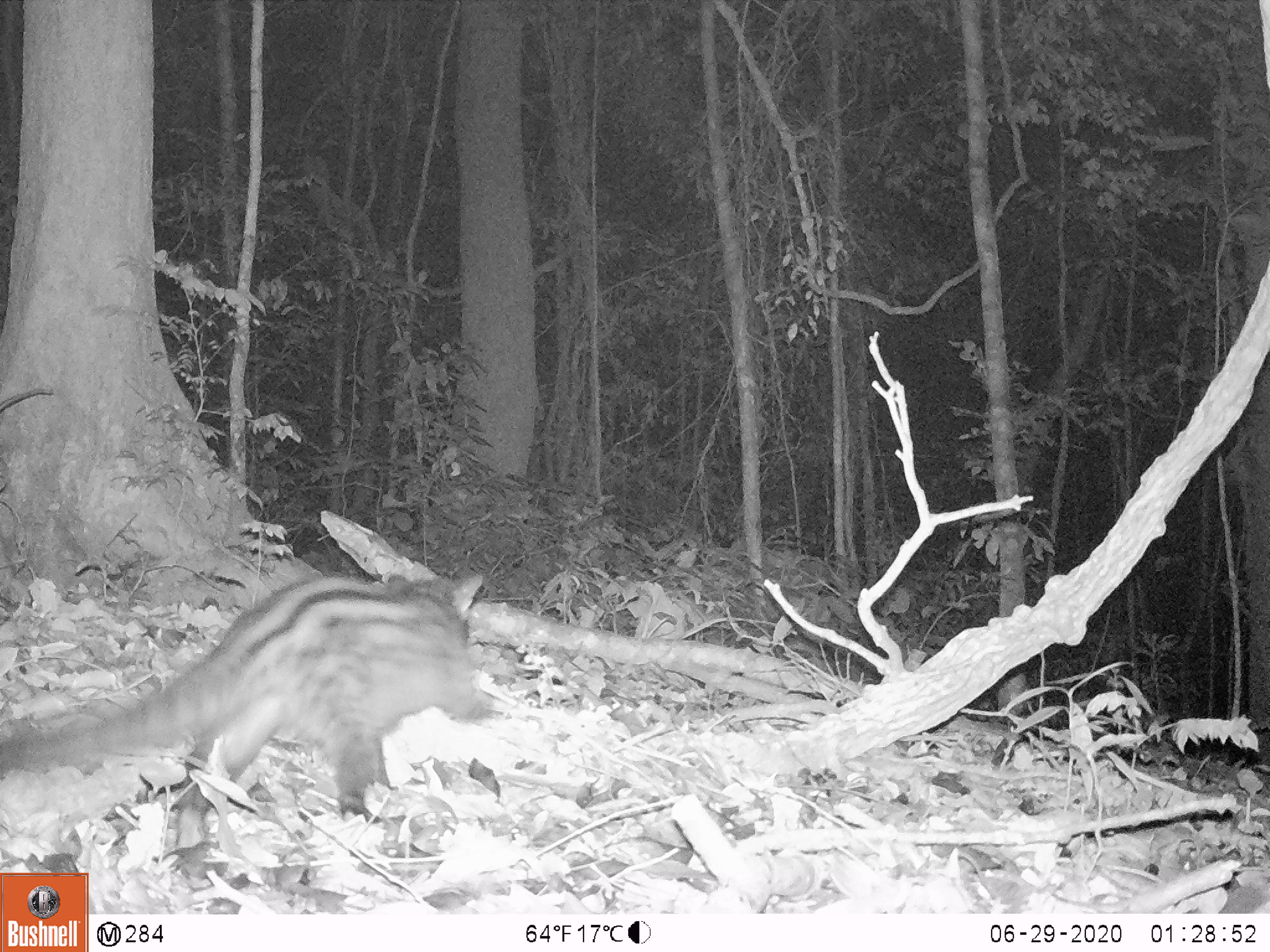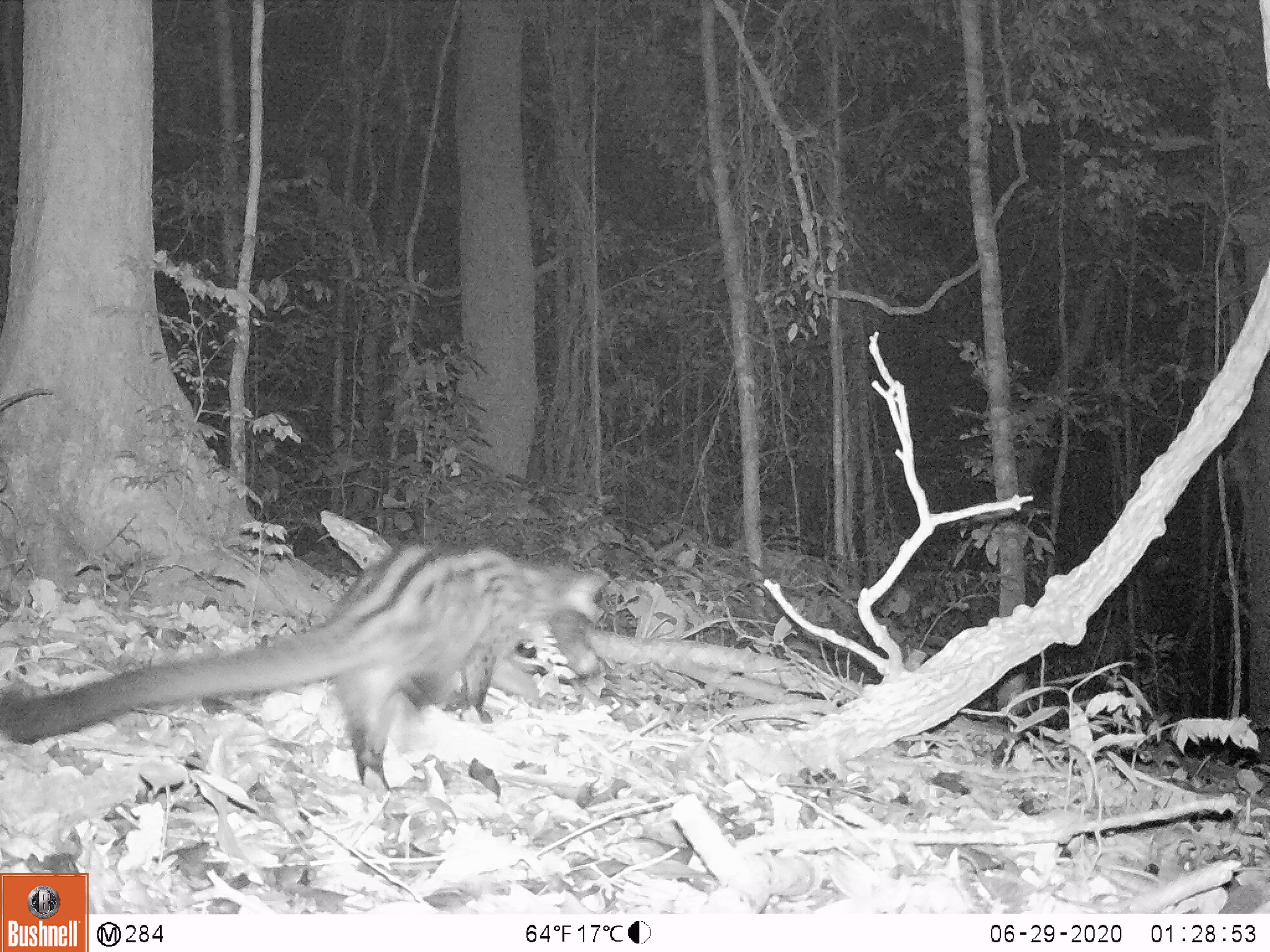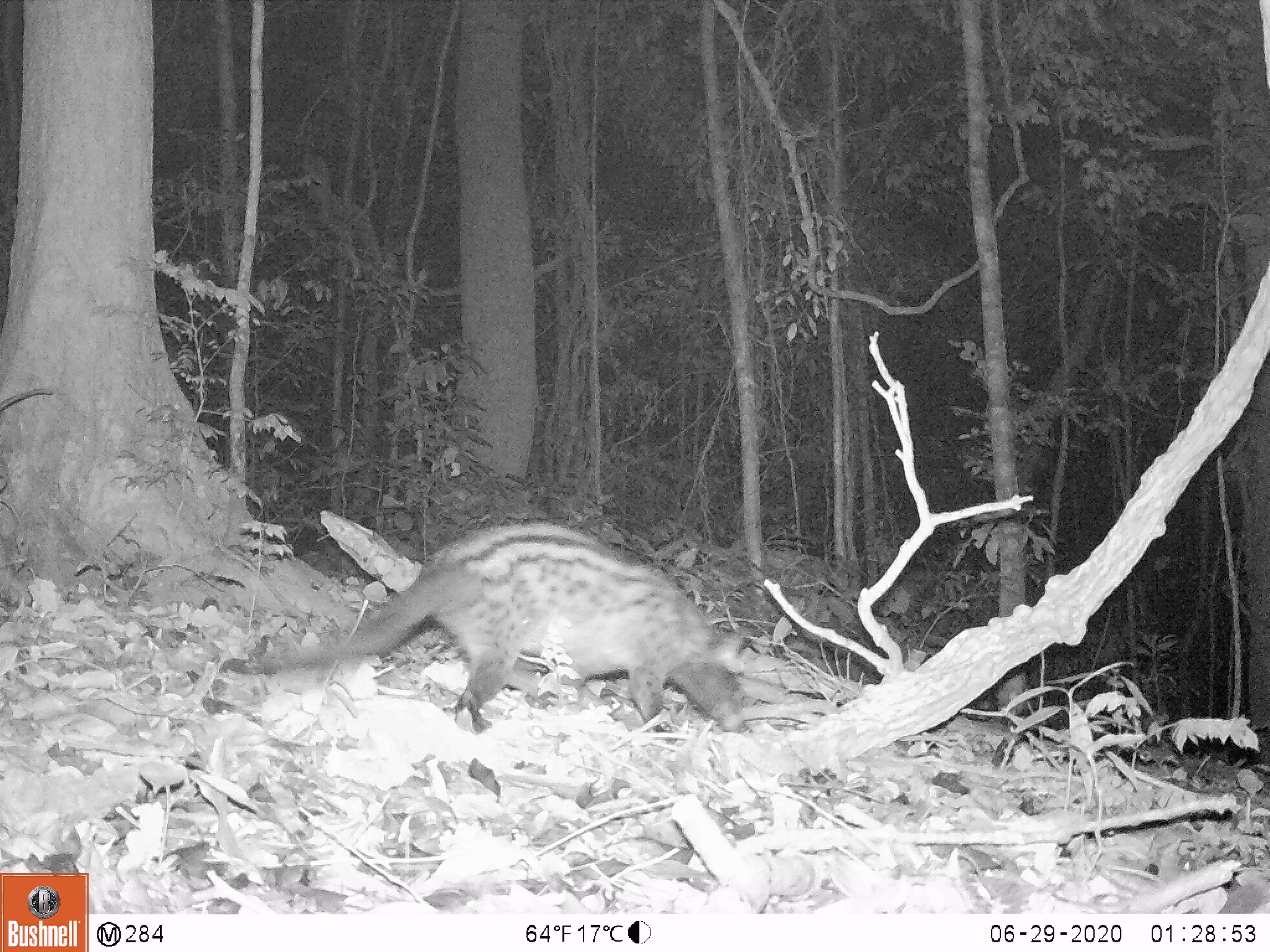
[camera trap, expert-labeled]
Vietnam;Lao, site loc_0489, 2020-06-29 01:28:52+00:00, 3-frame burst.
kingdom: Animalia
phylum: Chordata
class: Mammalia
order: Carnivora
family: Viverridae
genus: Paradoxurus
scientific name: Paradoxurus hermaphroditus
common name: common palm civet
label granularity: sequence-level